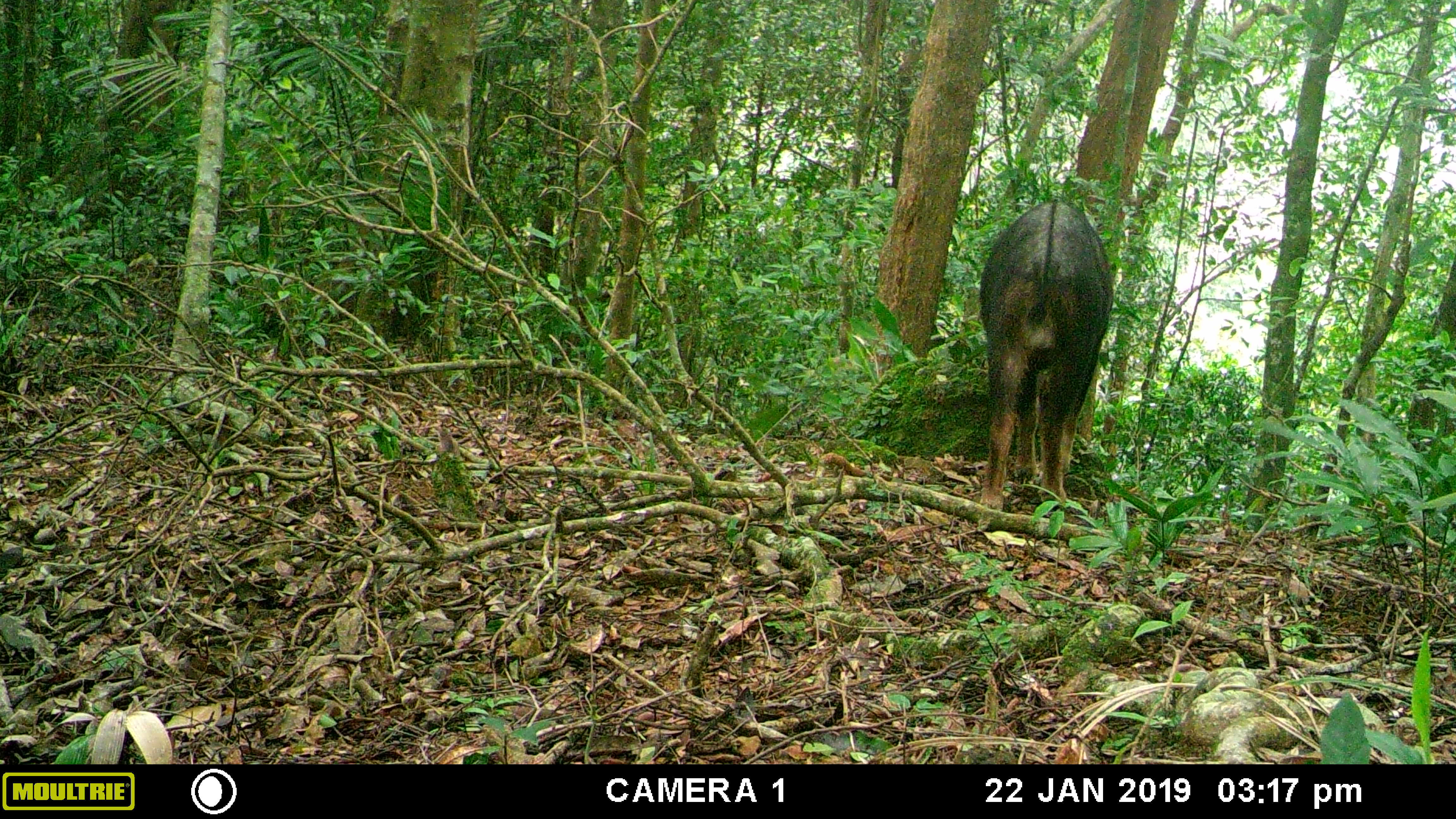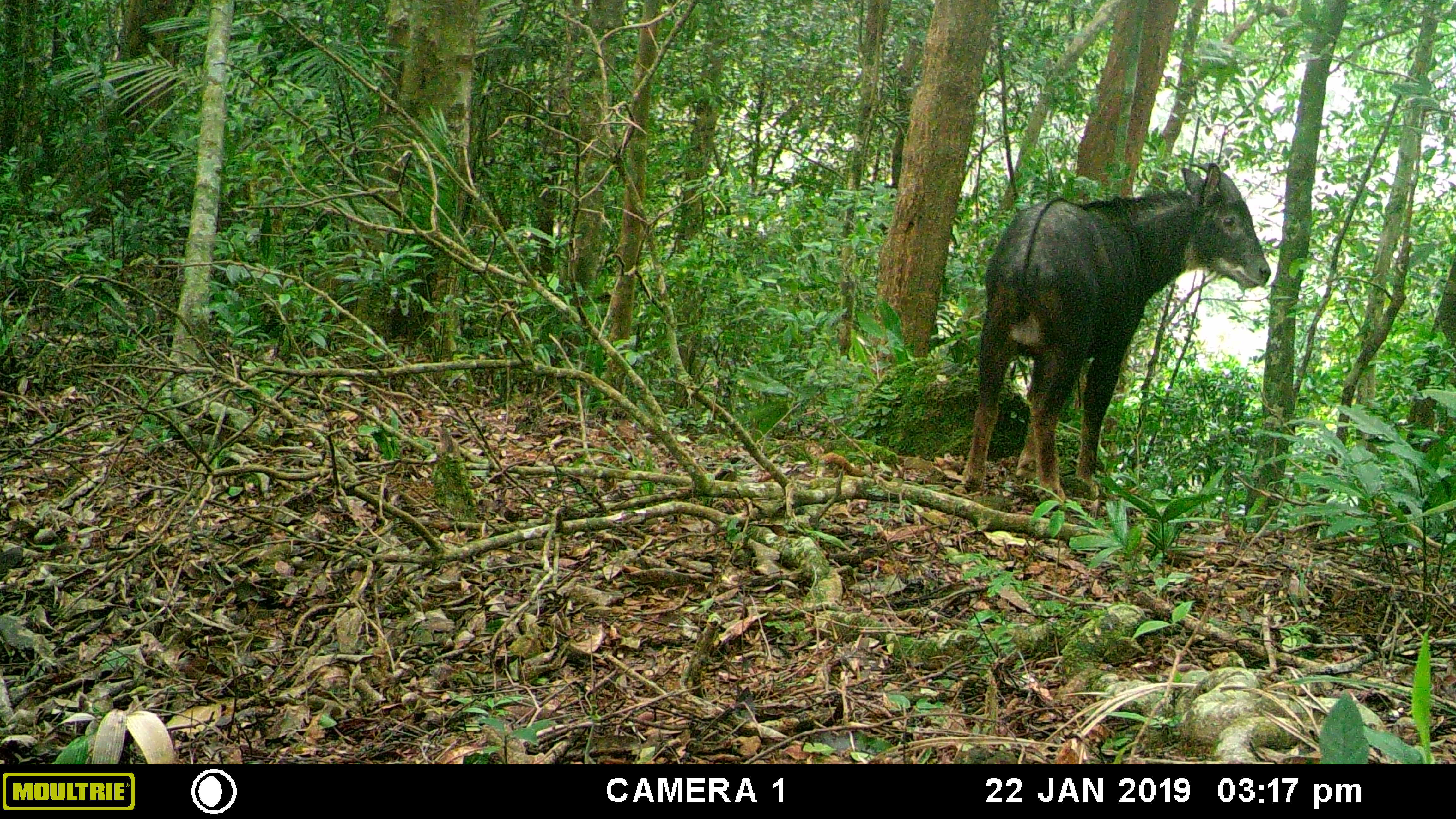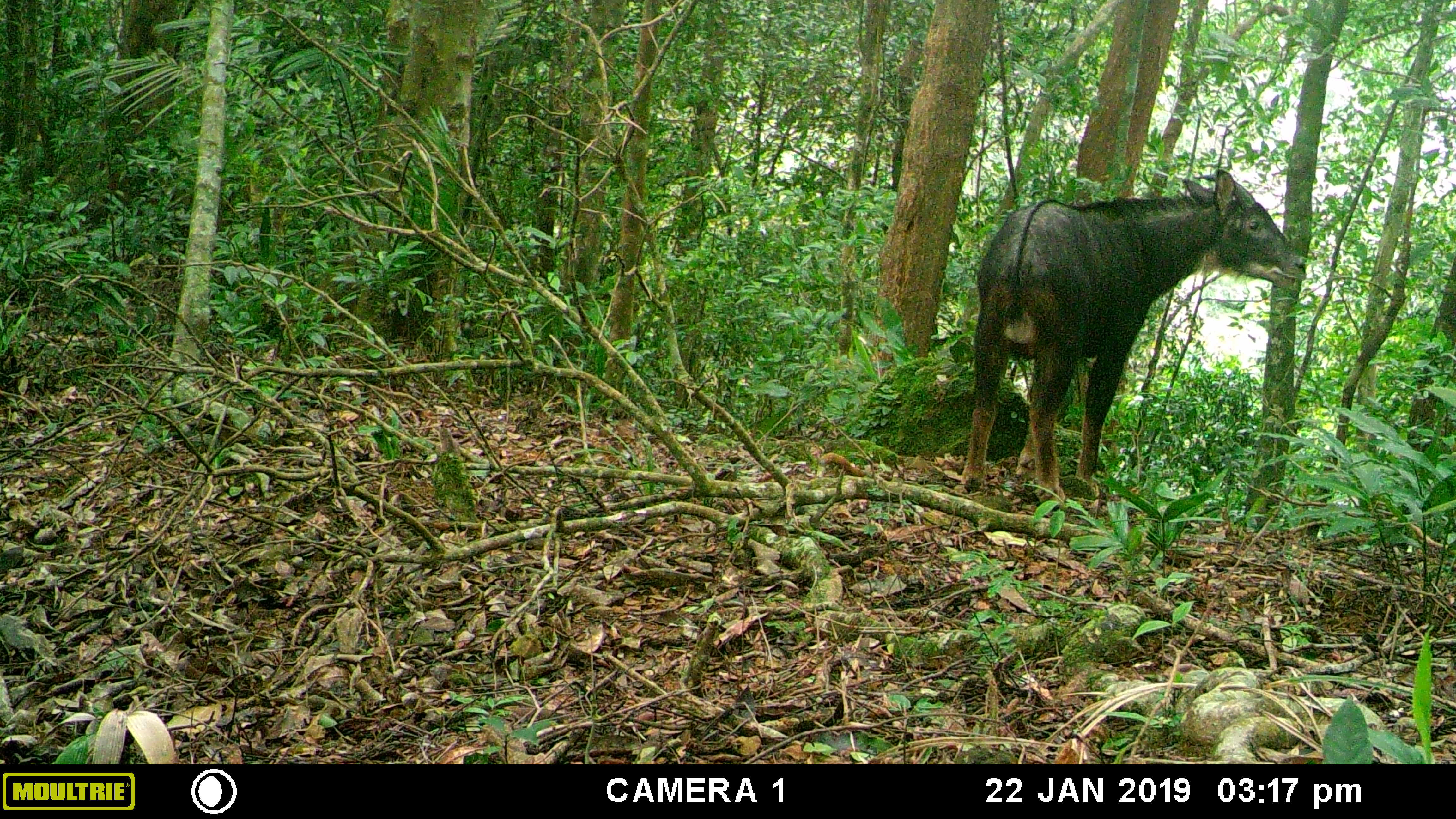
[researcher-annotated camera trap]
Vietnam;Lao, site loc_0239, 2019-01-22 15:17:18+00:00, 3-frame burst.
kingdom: Animalia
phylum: Chordata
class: Mammalia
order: Artiodactyla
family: Bovidae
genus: Capricornis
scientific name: Capricornis sumatraensis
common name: chinese serow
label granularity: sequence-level